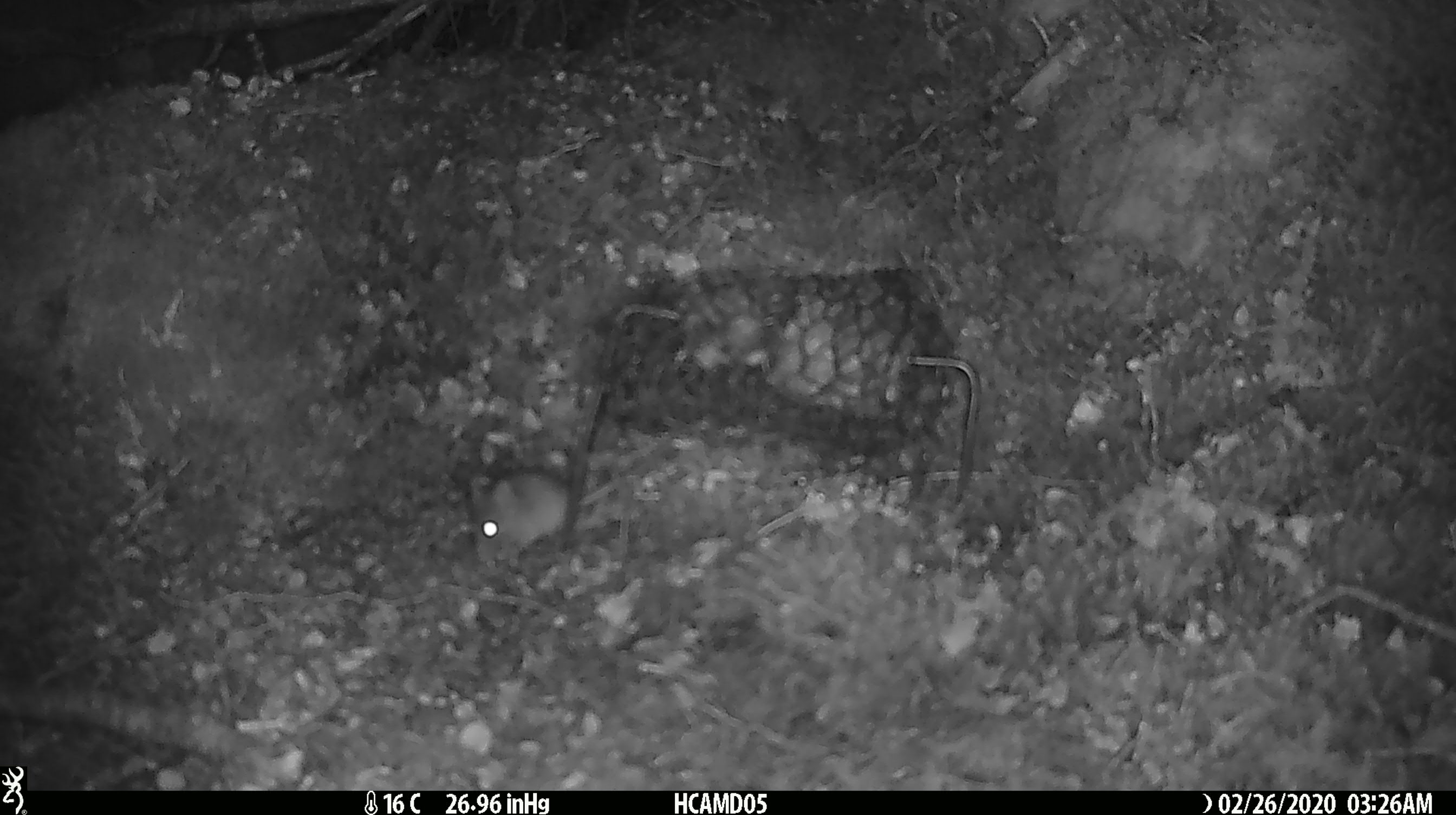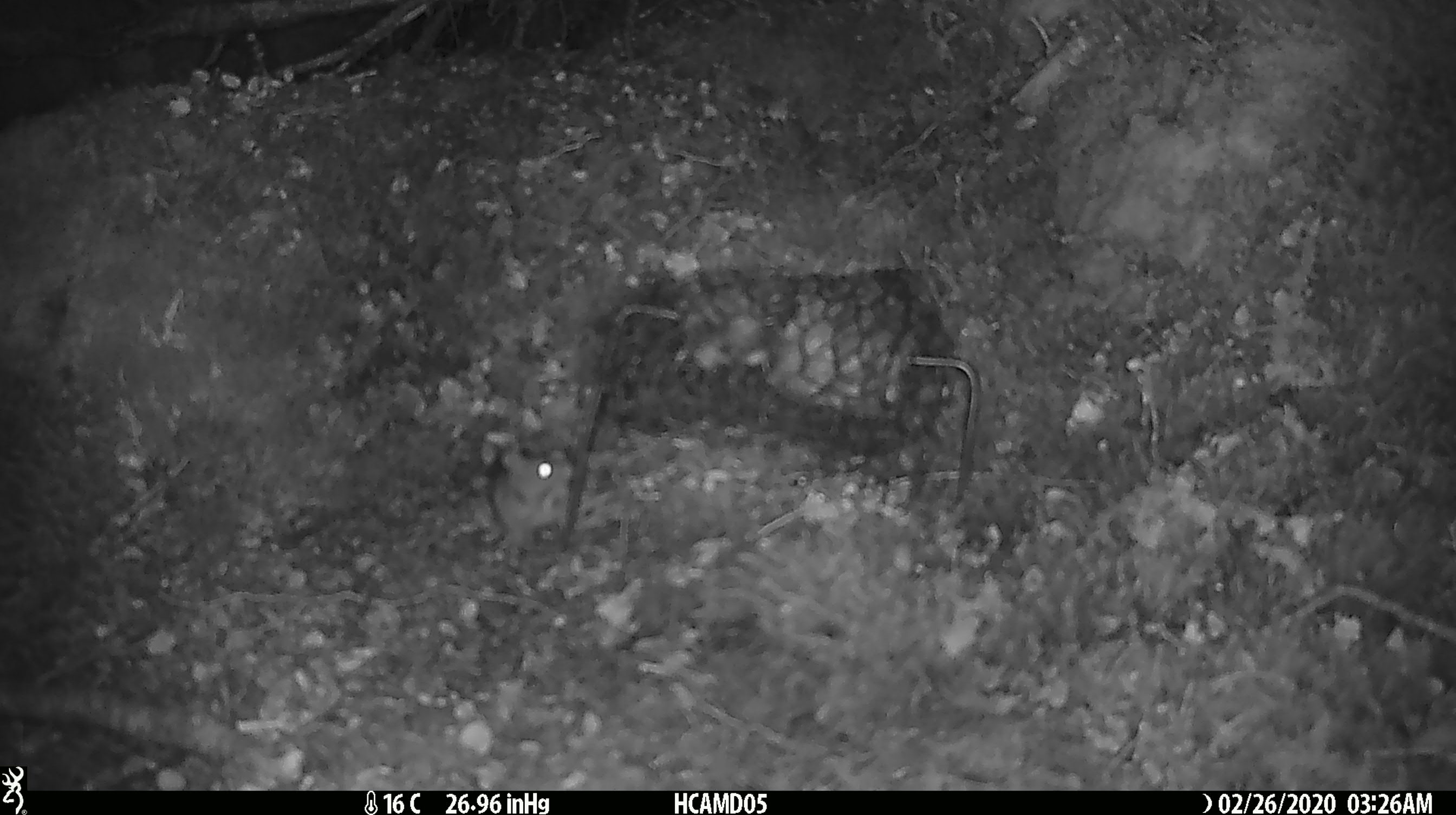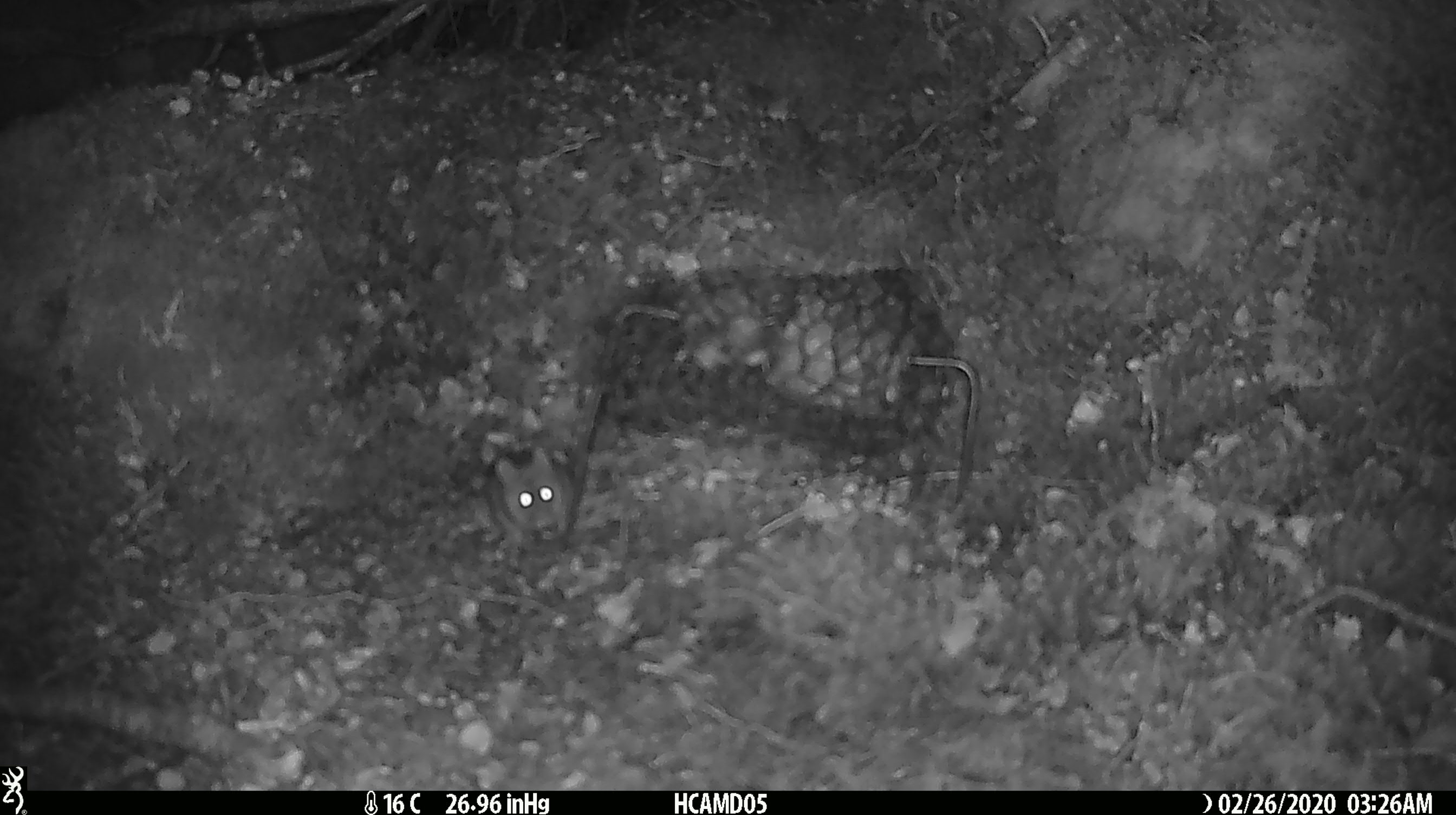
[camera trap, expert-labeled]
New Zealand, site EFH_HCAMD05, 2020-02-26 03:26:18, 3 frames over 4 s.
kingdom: Animalia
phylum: Chordata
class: Mammalia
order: Rodentia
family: Muridae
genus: Mus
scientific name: Mus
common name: mouse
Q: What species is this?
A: Mouse (Mus).